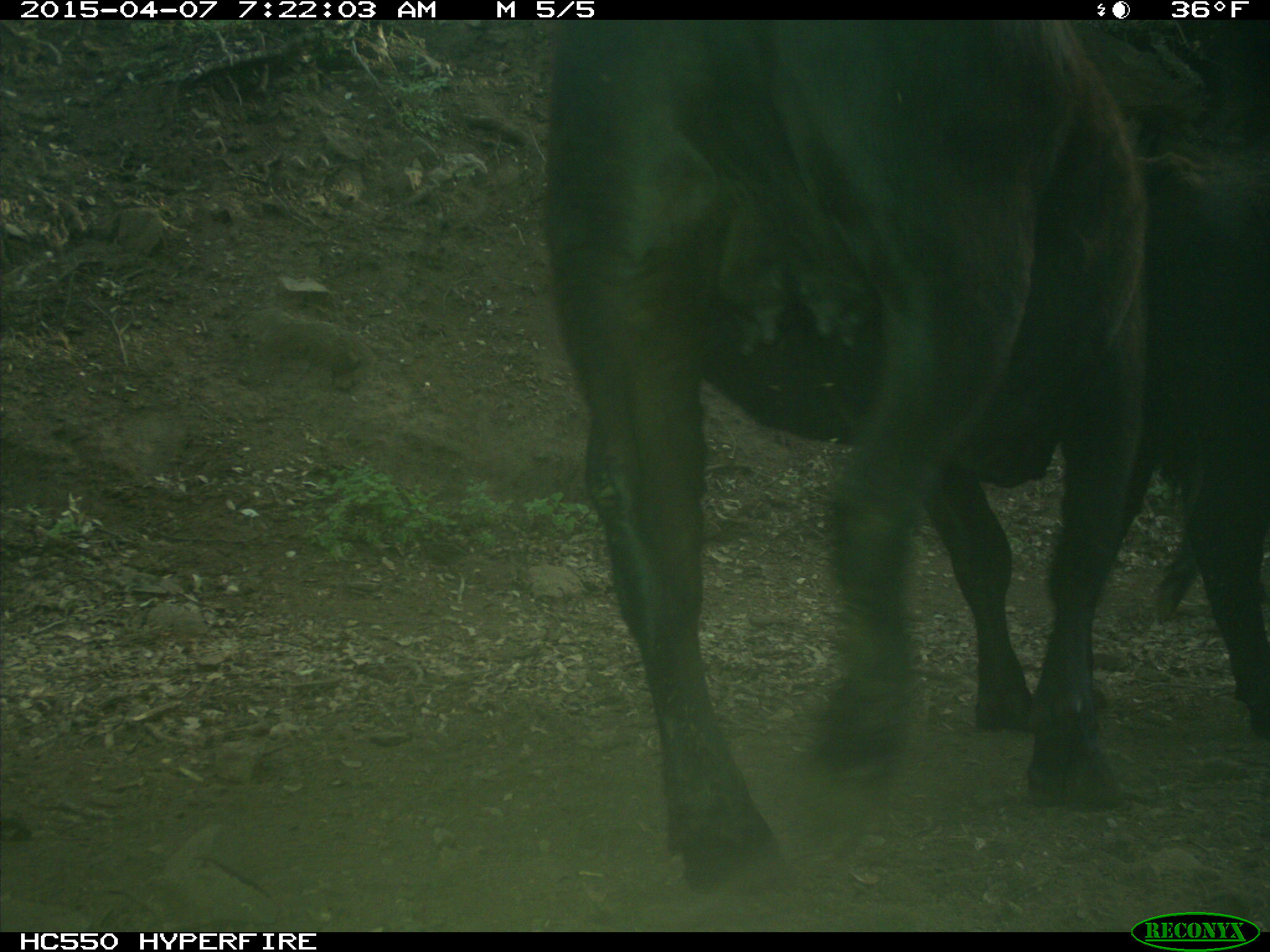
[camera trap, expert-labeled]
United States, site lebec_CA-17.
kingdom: Animalia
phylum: Chordata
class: Mammalia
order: Artiodactyla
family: Bovidae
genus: Bos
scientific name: Bos taurus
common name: domestic cow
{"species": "Bos taurus (domestic cow)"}